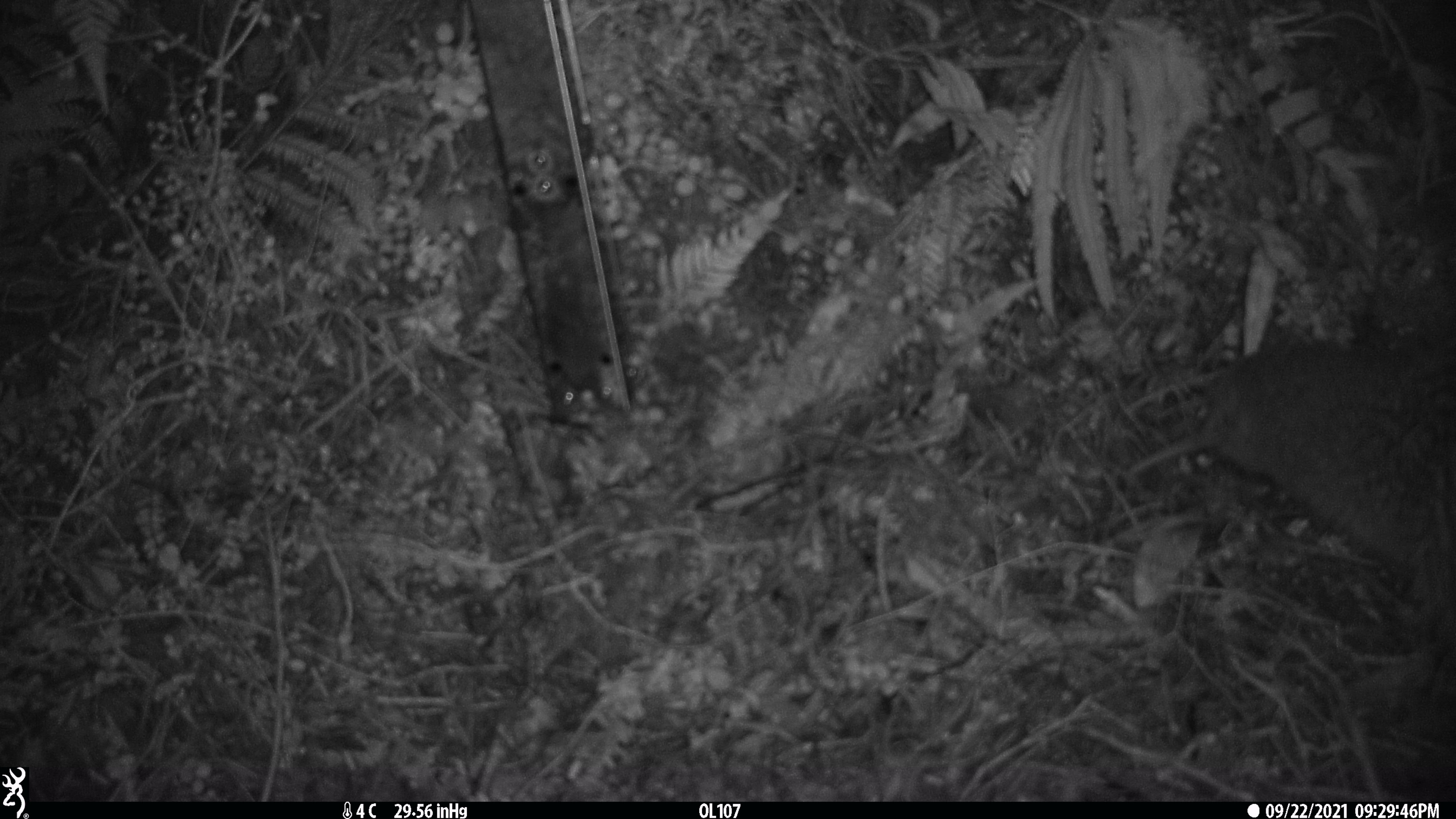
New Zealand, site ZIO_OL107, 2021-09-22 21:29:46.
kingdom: Animalia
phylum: Chordata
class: Mammalia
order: Carnivora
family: Mustelidae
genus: Mustela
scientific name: Mustela erminea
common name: stoat